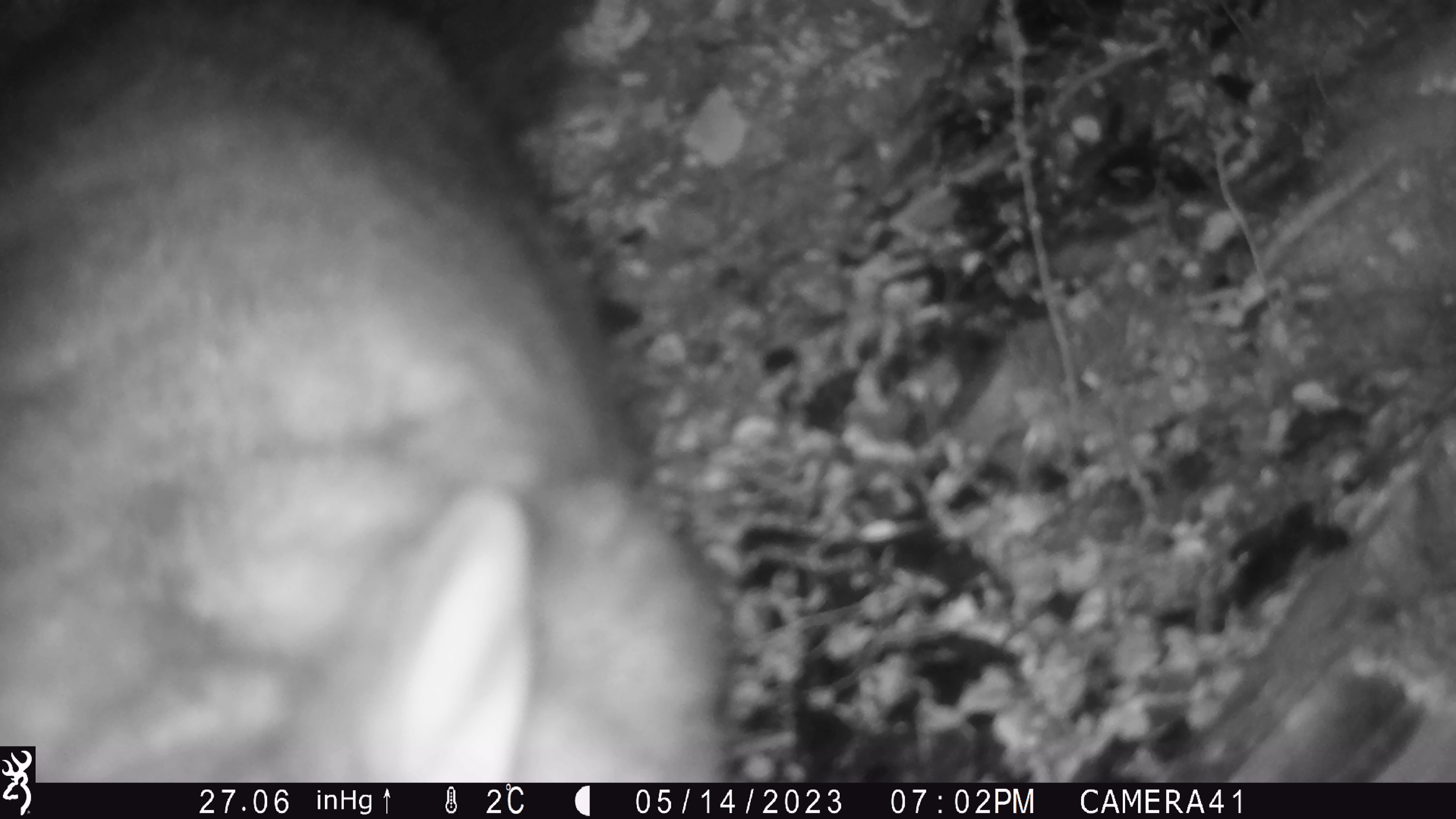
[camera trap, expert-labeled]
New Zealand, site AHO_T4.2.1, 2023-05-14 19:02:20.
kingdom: Animalia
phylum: Chordata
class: Mammalia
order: Carnivora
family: Mustelidae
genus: Mustela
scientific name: Mustela erminea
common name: stoat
Stoat (Mustela erminea).